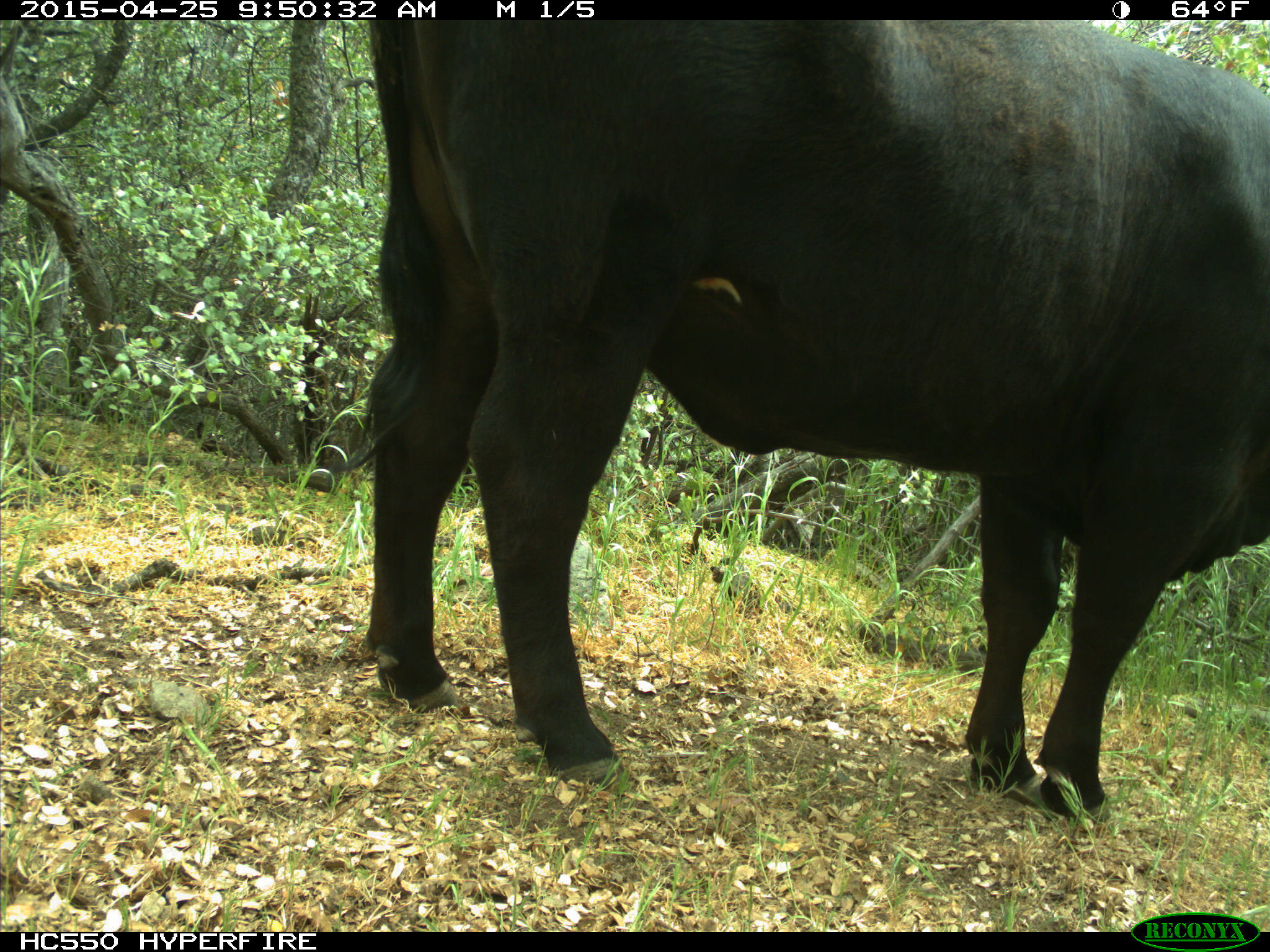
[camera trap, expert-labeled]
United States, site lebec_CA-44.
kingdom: Animalia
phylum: Chordata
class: Mammalia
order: Artiodactyla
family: Suidae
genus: Sus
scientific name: Sus scrofa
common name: wild boar